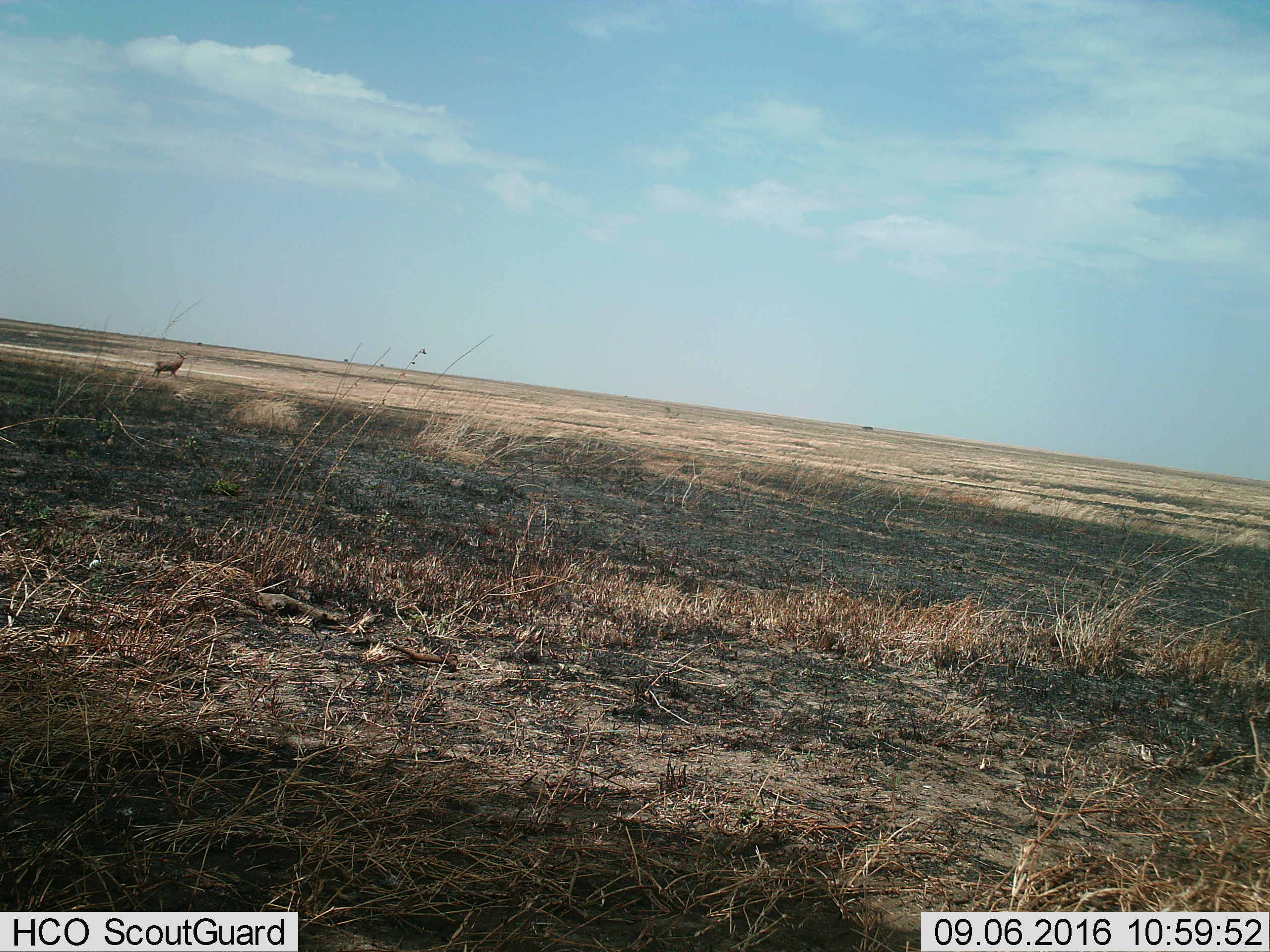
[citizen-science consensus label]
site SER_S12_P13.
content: unidentified animal